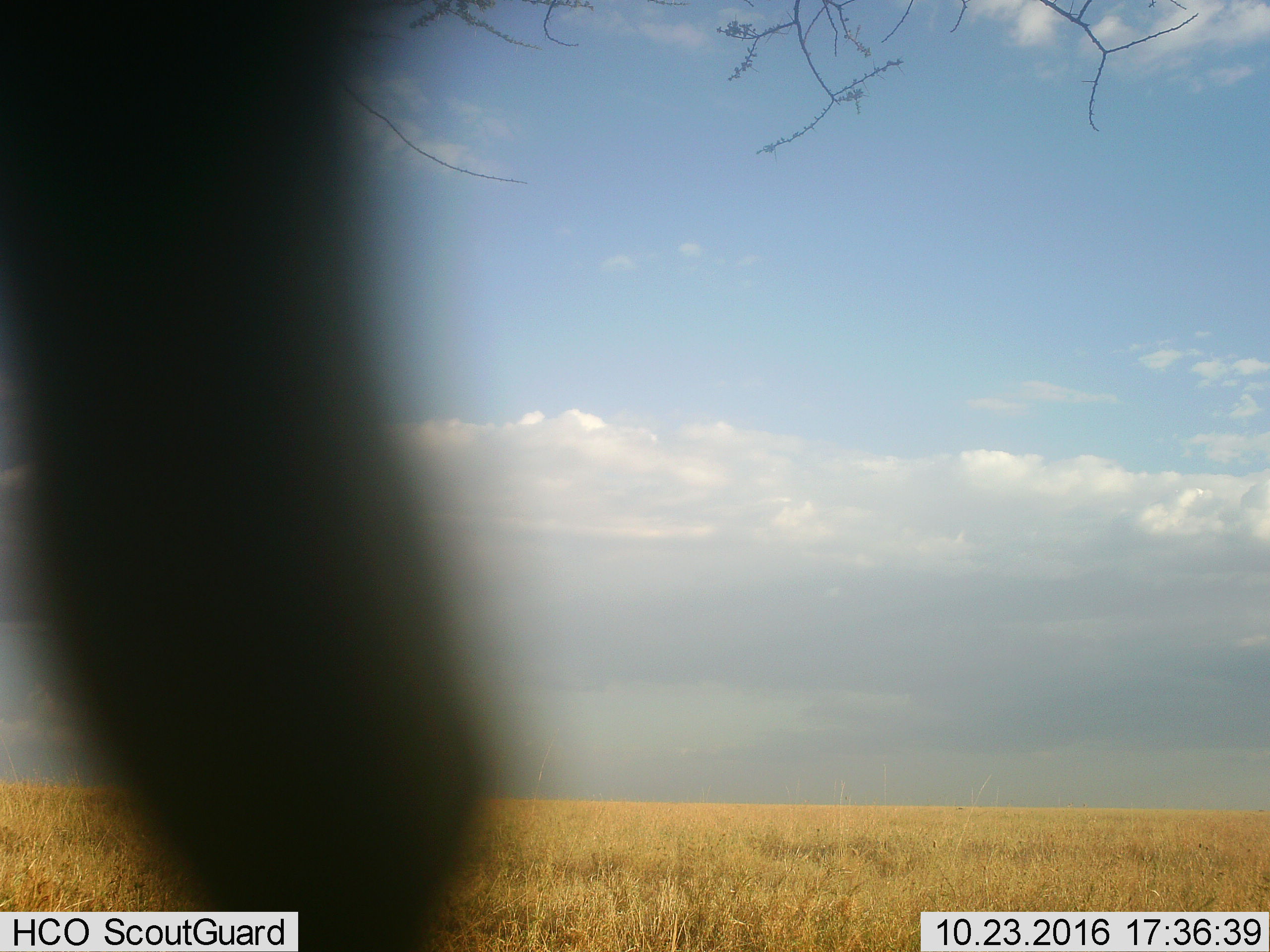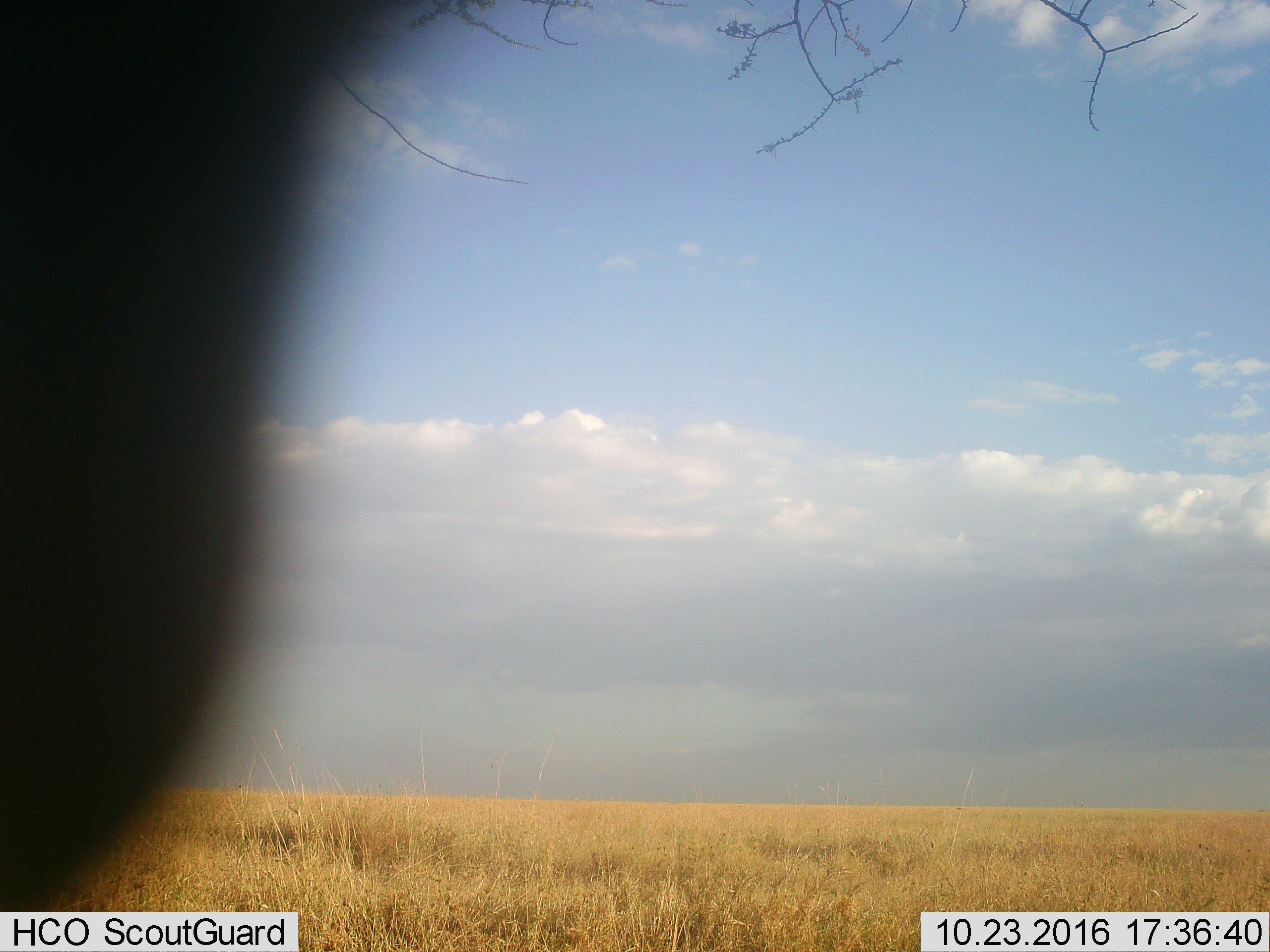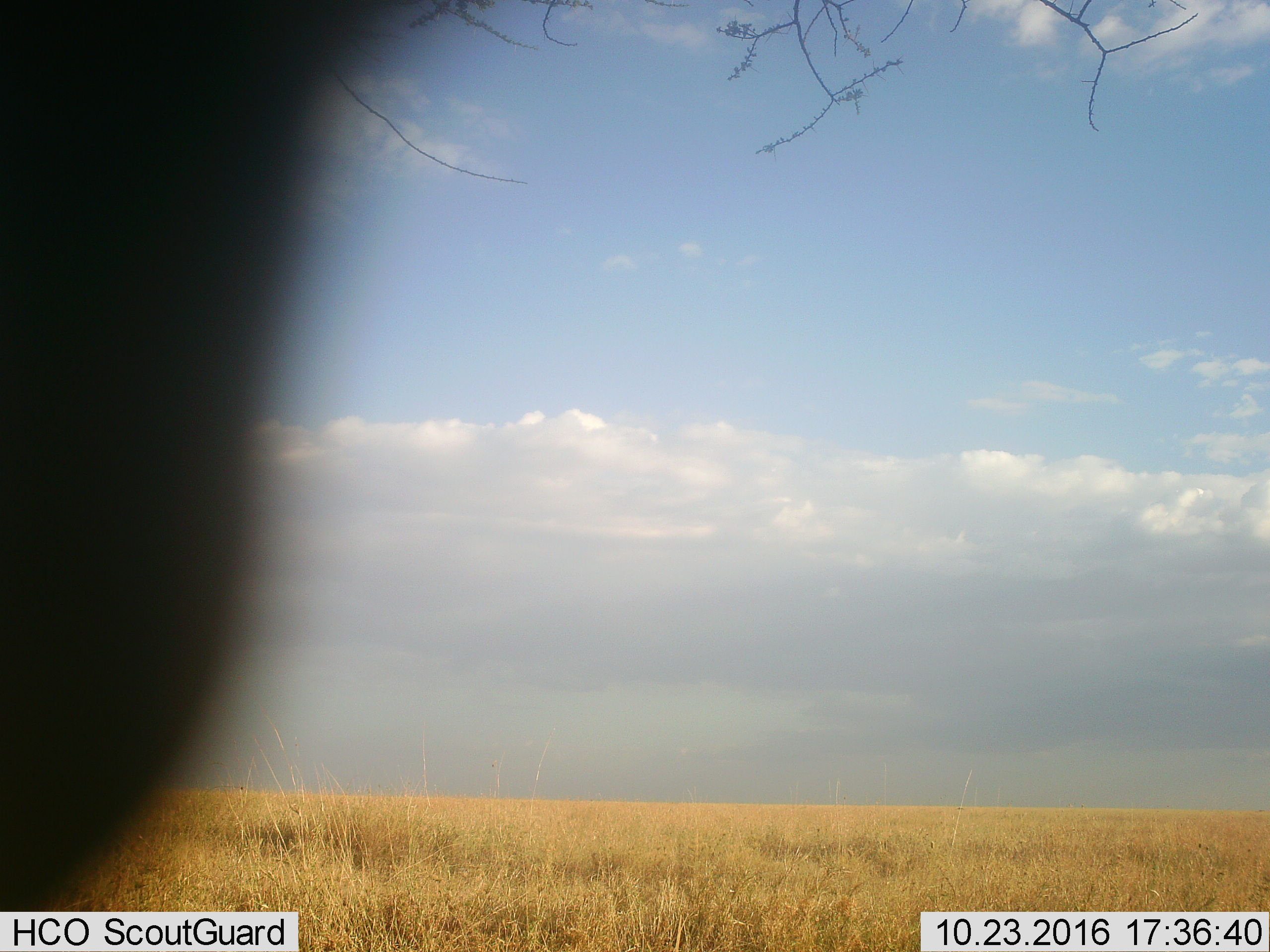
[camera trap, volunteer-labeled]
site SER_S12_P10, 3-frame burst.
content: unidentified animal